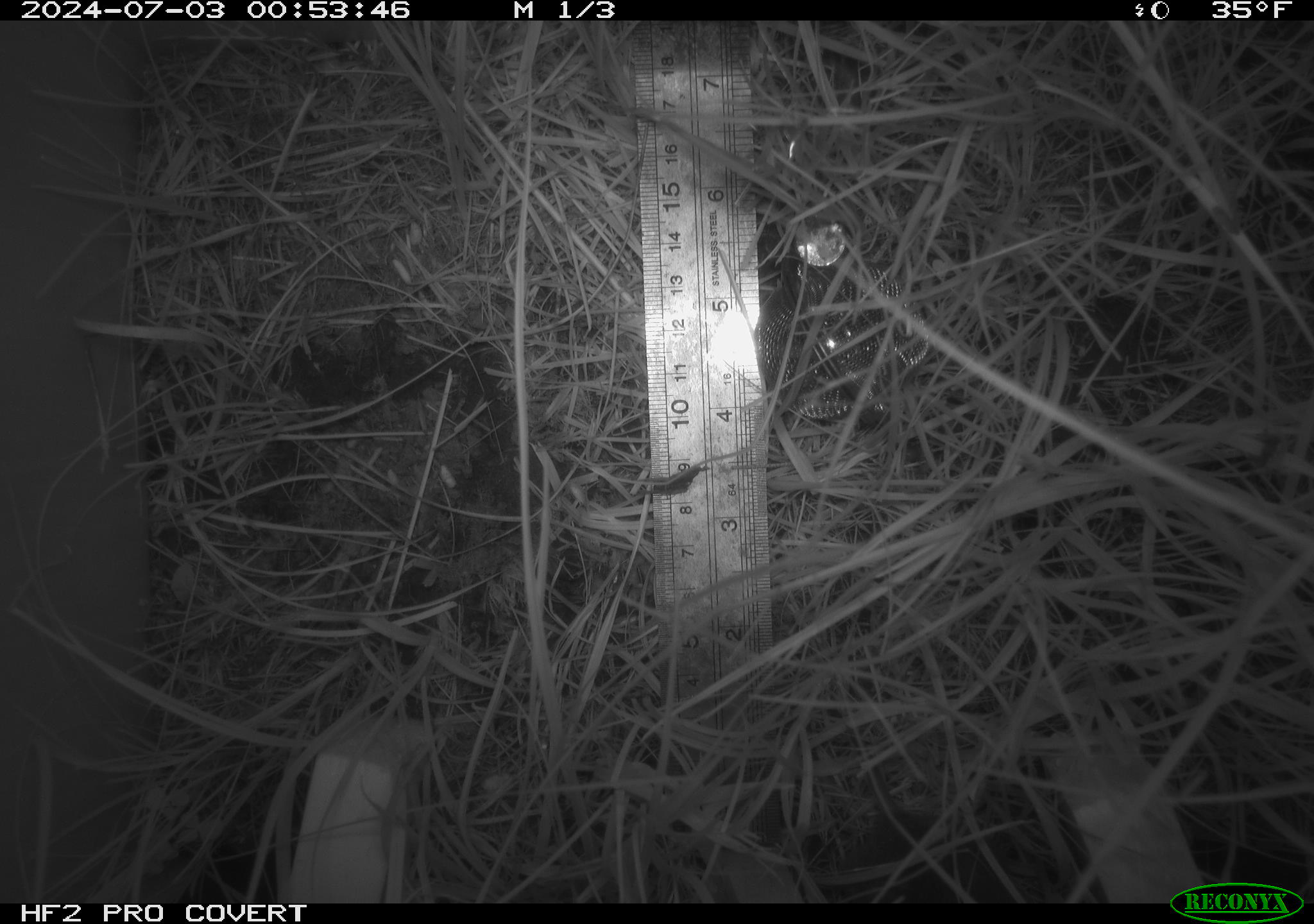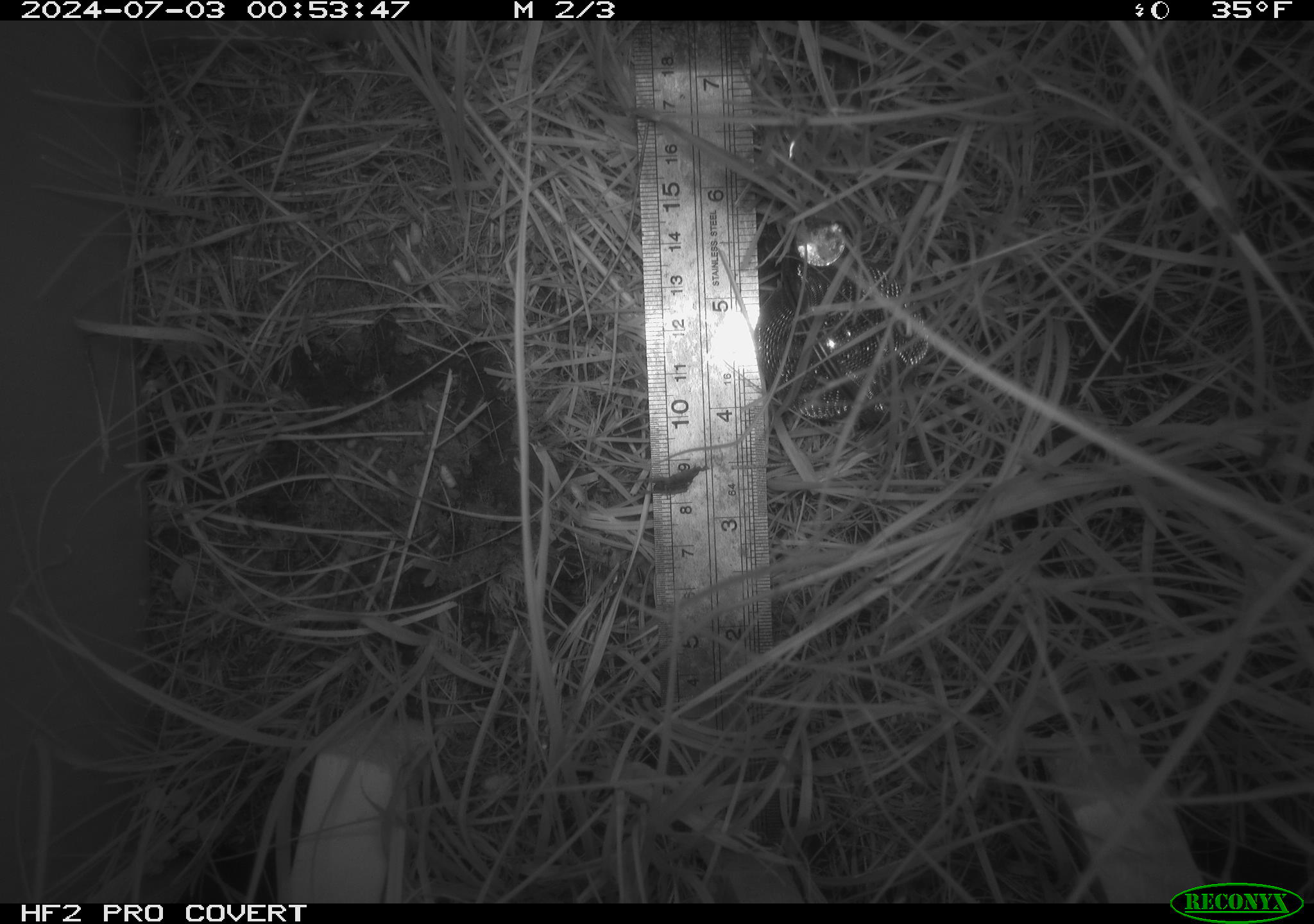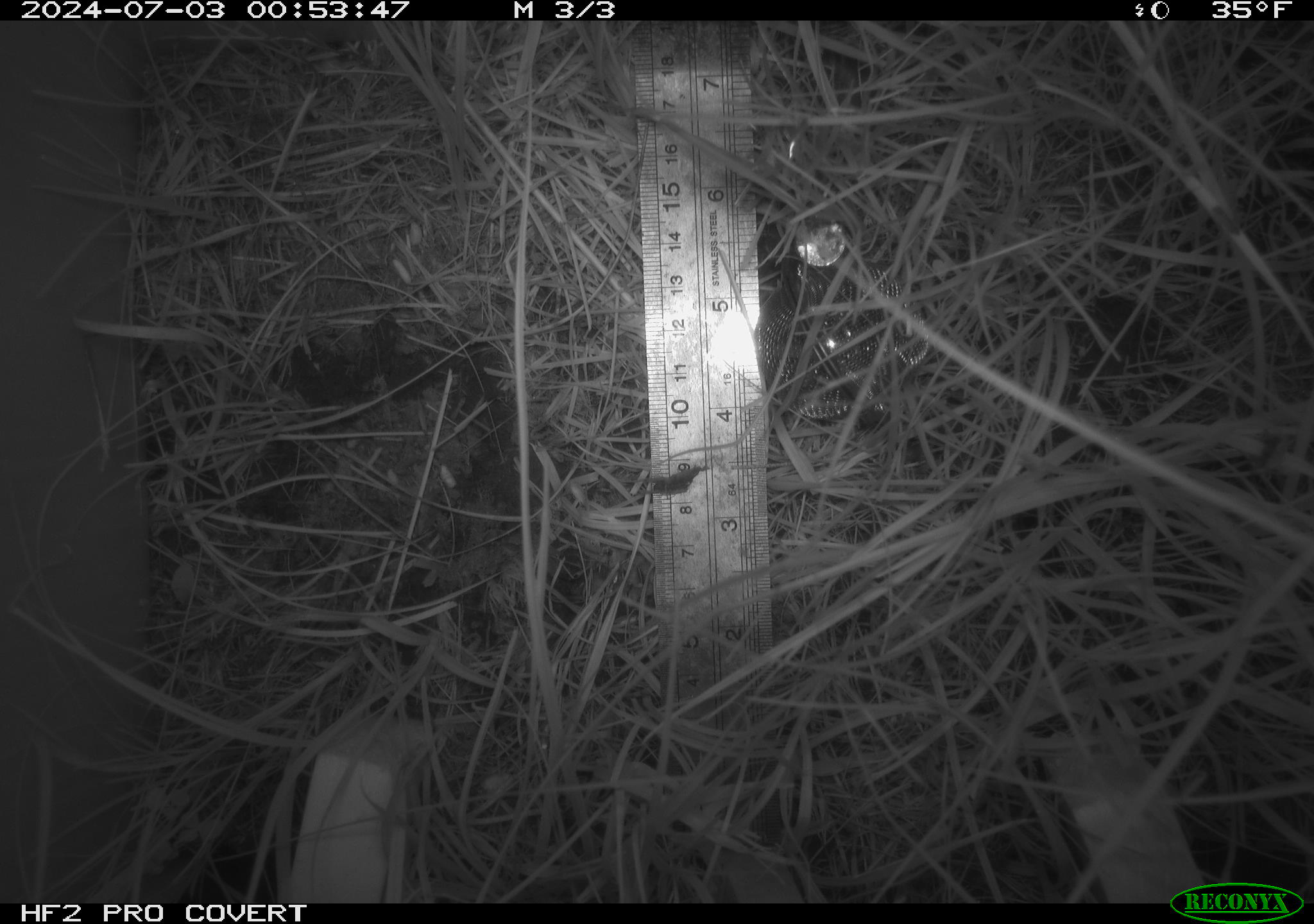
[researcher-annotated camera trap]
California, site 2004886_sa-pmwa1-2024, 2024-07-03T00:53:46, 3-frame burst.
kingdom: Animalia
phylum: Chordata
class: Mammalia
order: Rodentia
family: Cricetidae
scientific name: Arvicolinae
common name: voles, lemmings, and muskrats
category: arvicolinae subfamily